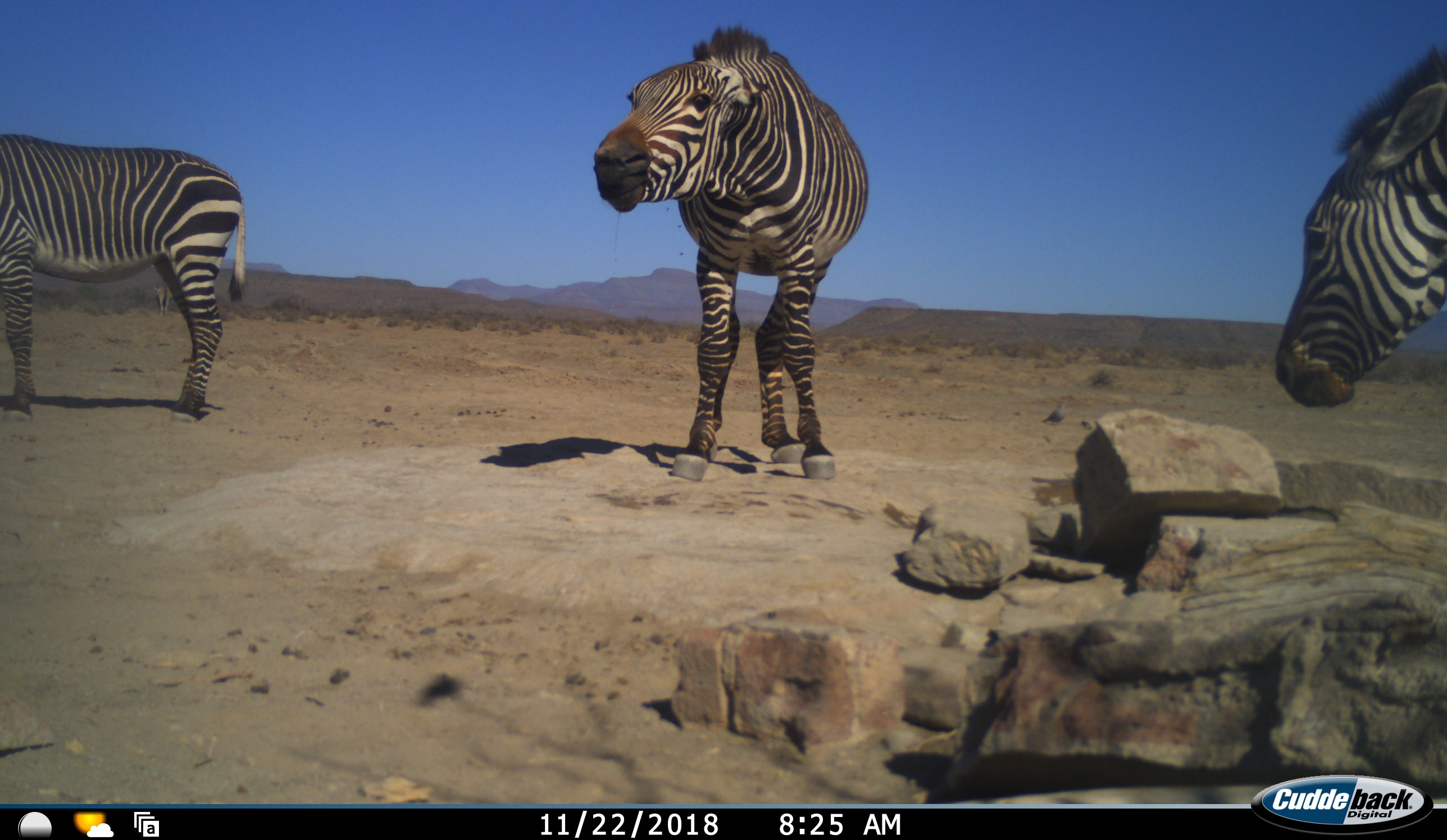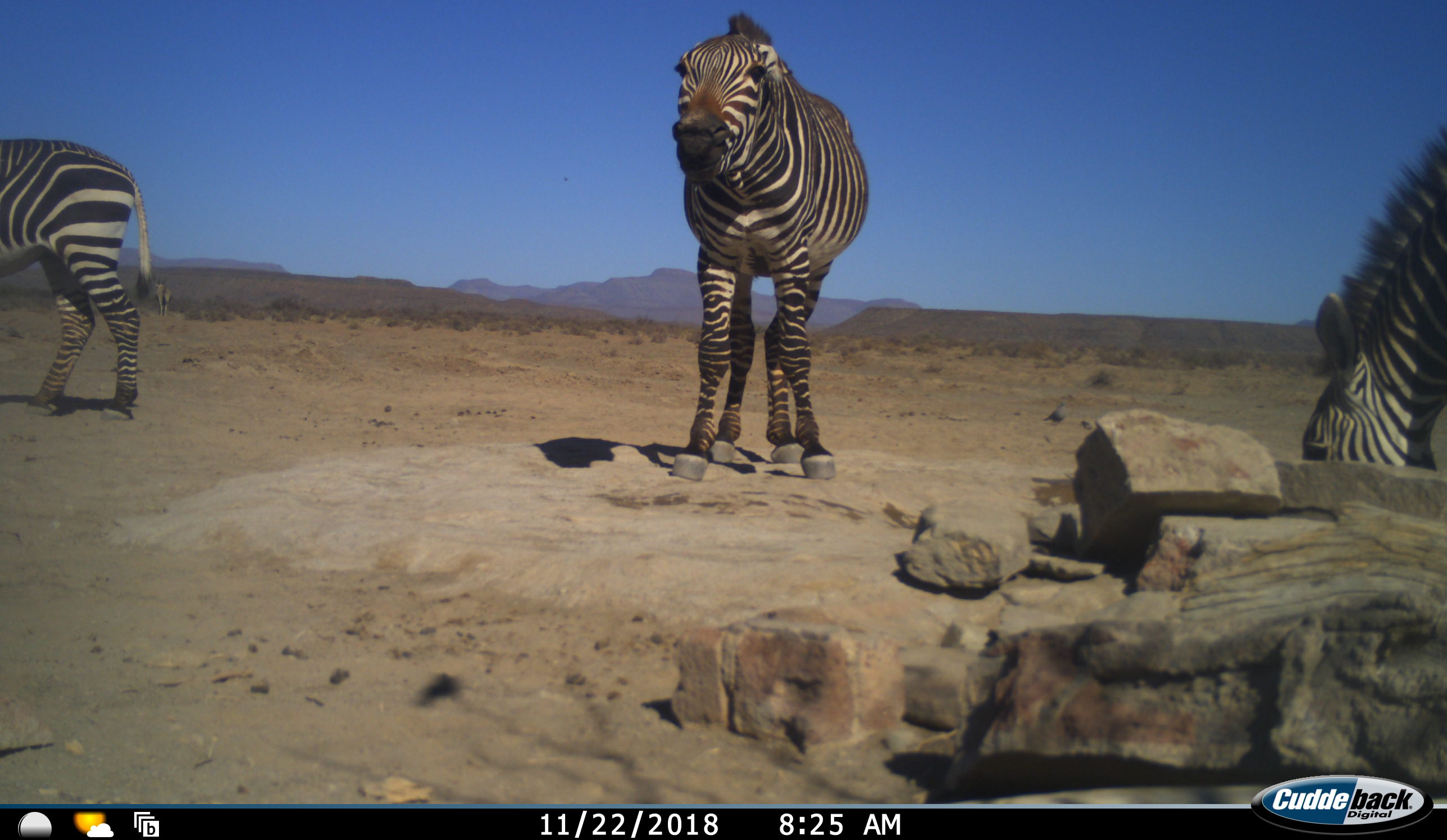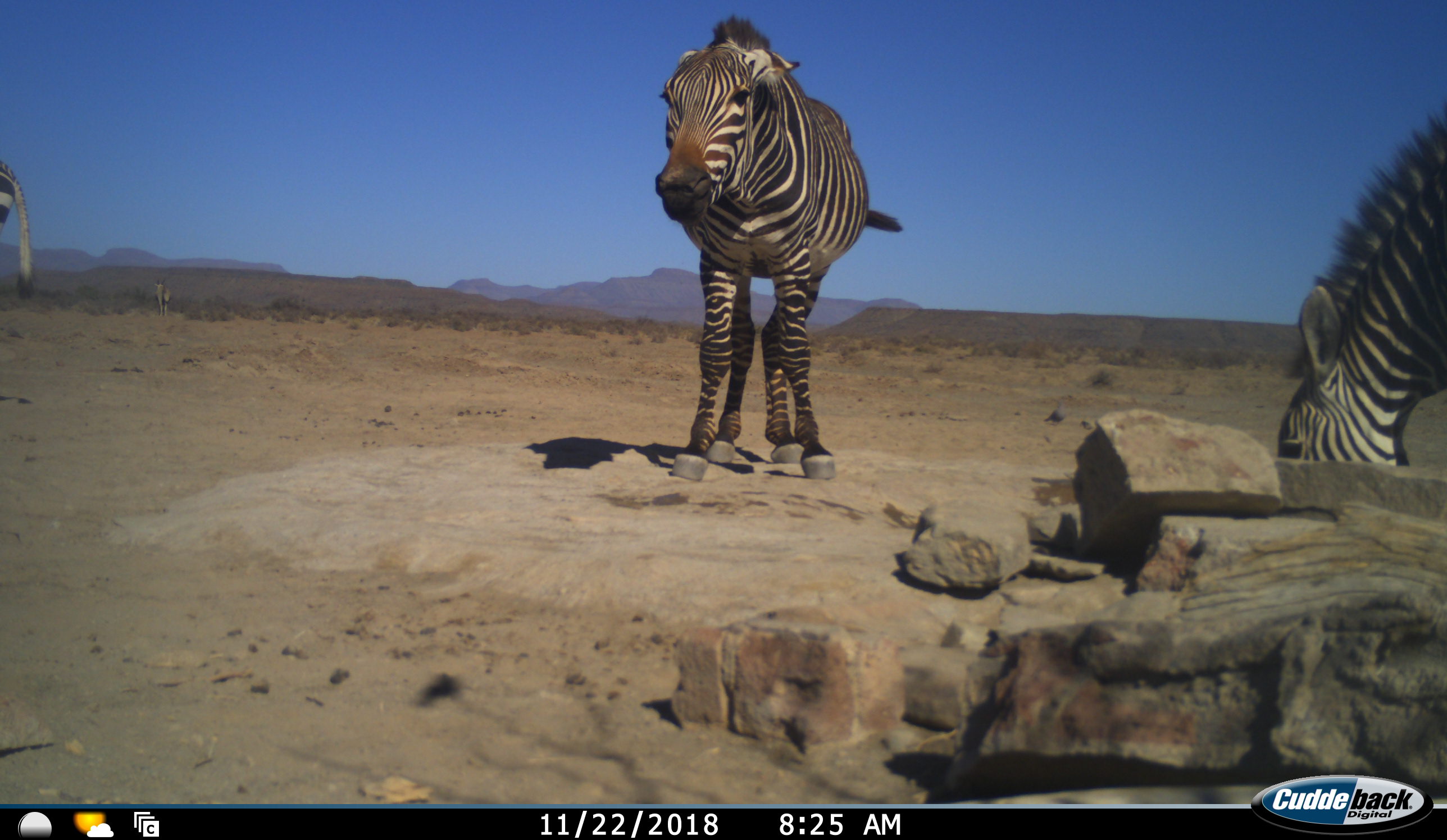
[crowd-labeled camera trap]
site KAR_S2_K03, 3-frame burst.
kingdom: Animalia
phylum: Chordata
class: Mammalia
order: Perissodactyla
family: Equidae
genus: Equus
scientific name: Equus zebra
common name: mountain zebra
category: zebramountain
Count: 3.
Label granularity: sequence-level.